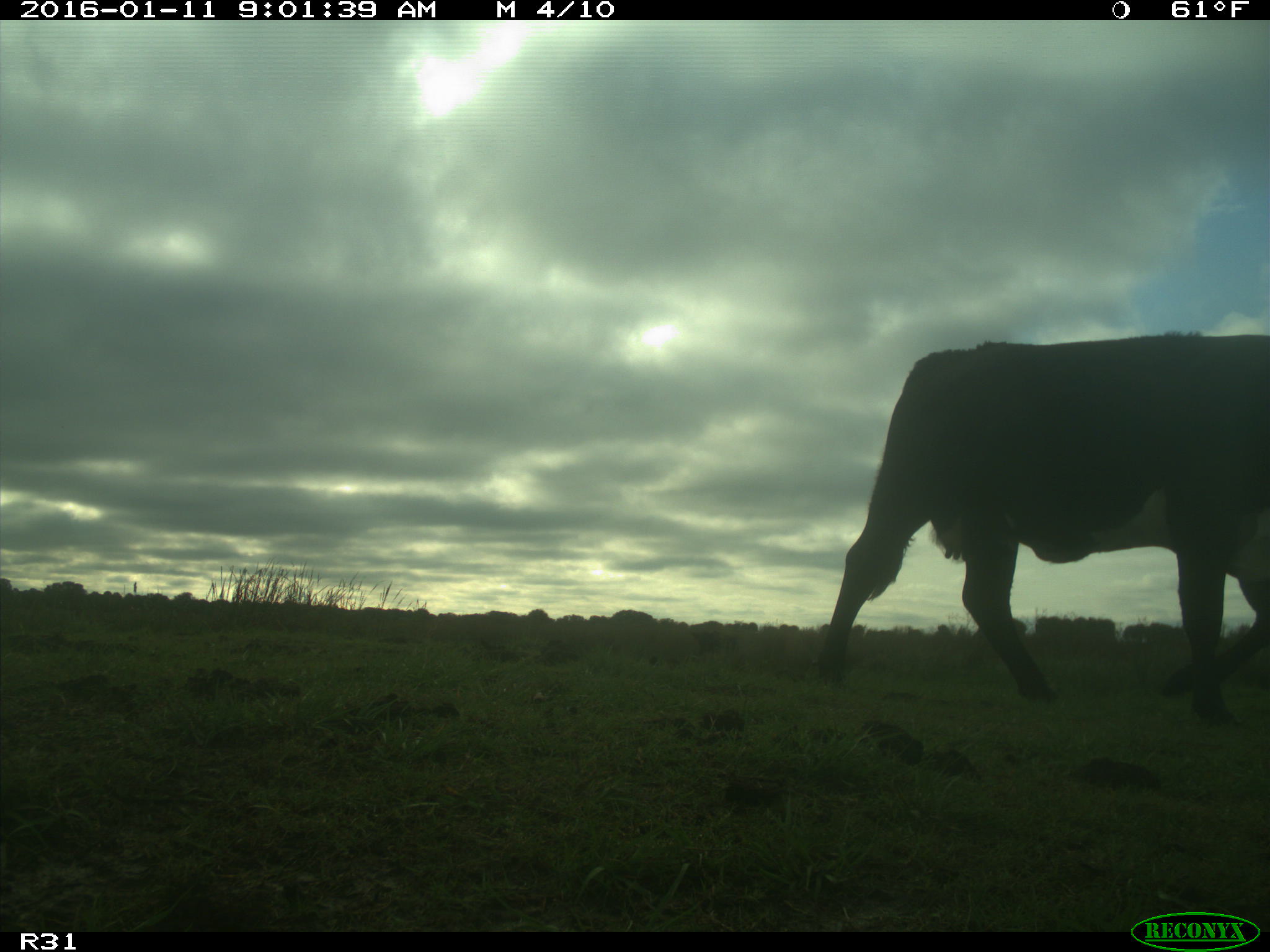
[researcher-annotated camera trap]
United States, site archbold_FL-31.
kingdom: Animalia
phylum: Chordata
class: Mammalia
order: Artiodactyla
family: Bovidae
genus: Bos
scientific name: Bos taurus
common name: domestic cow